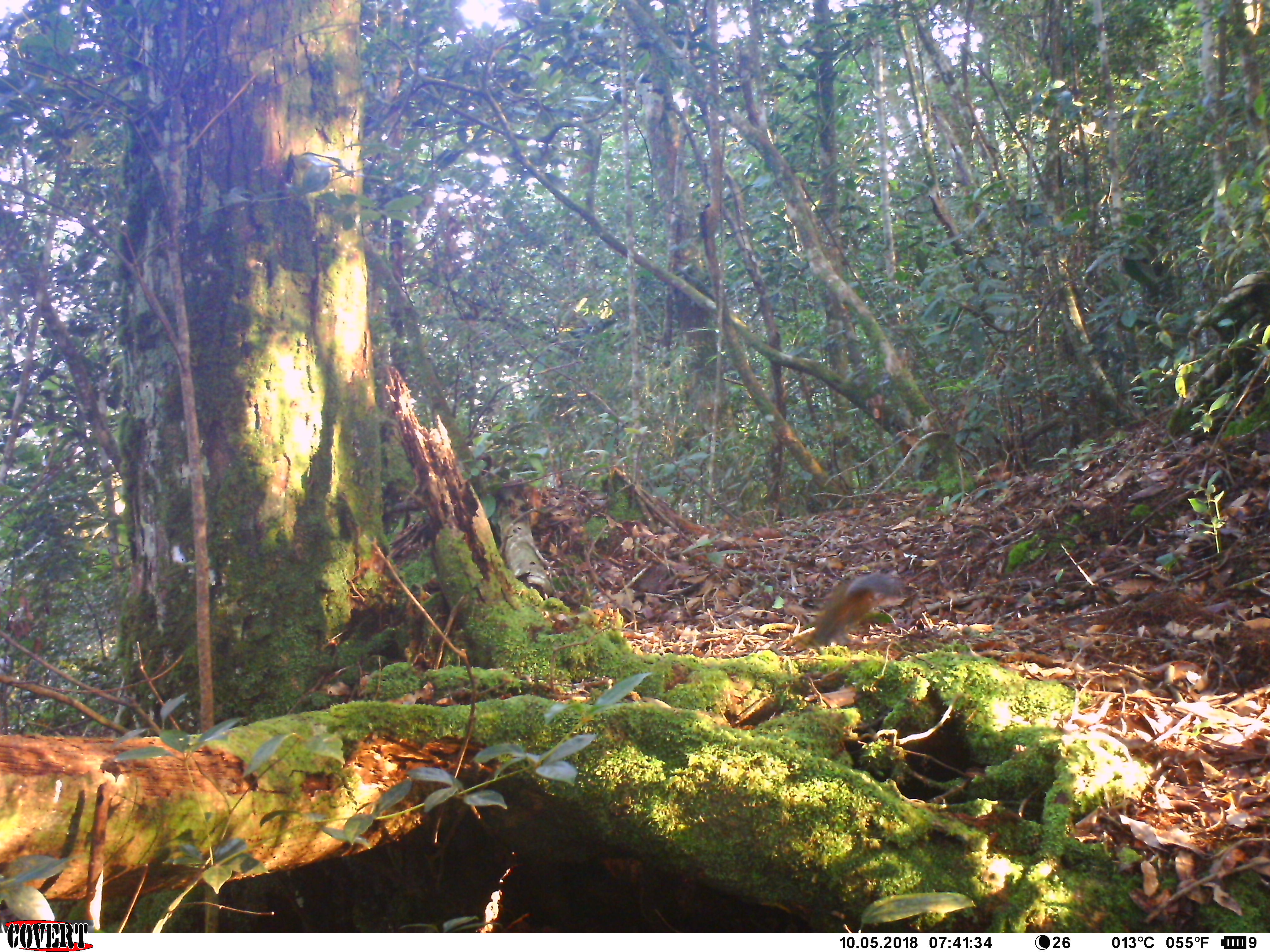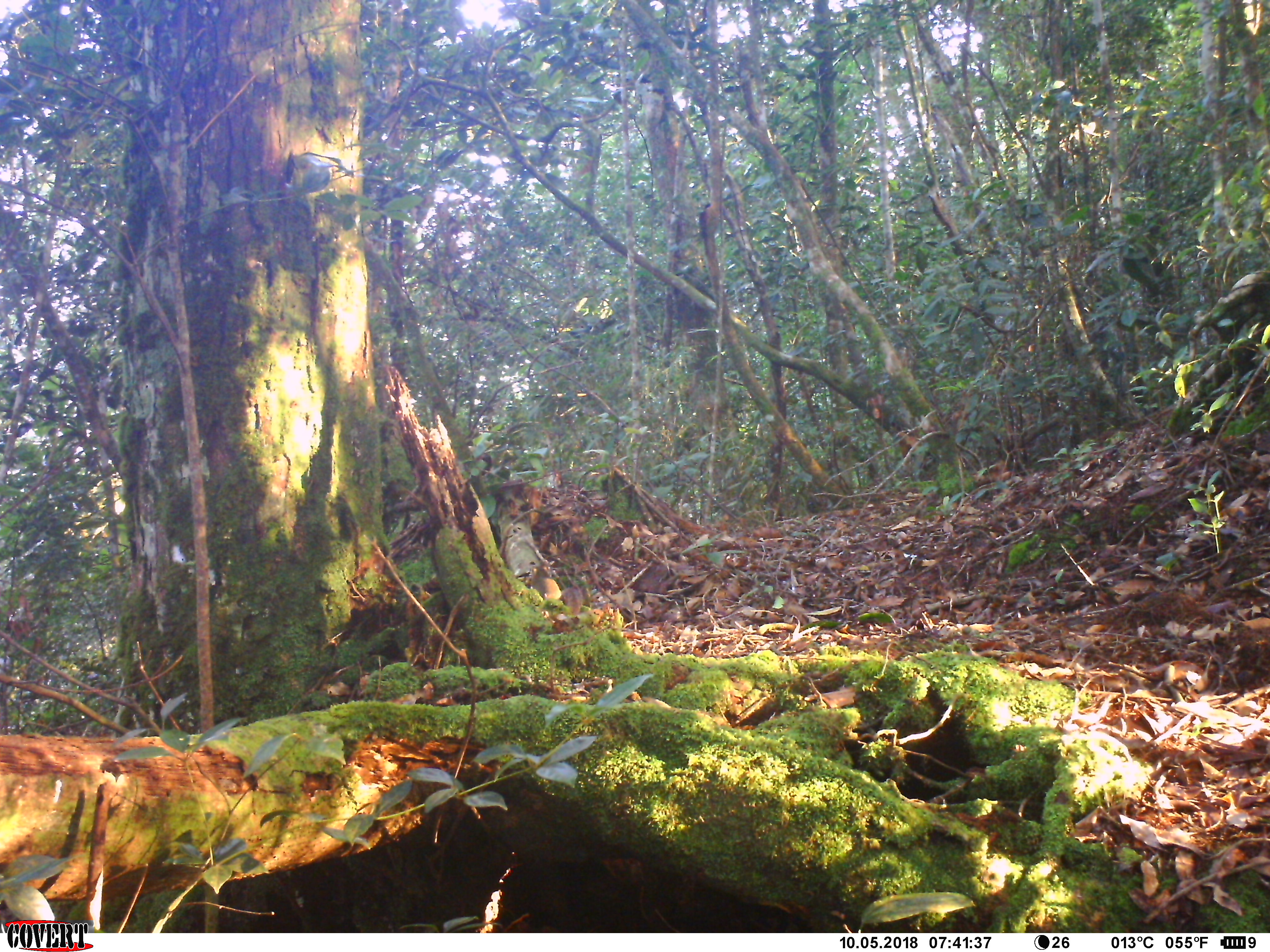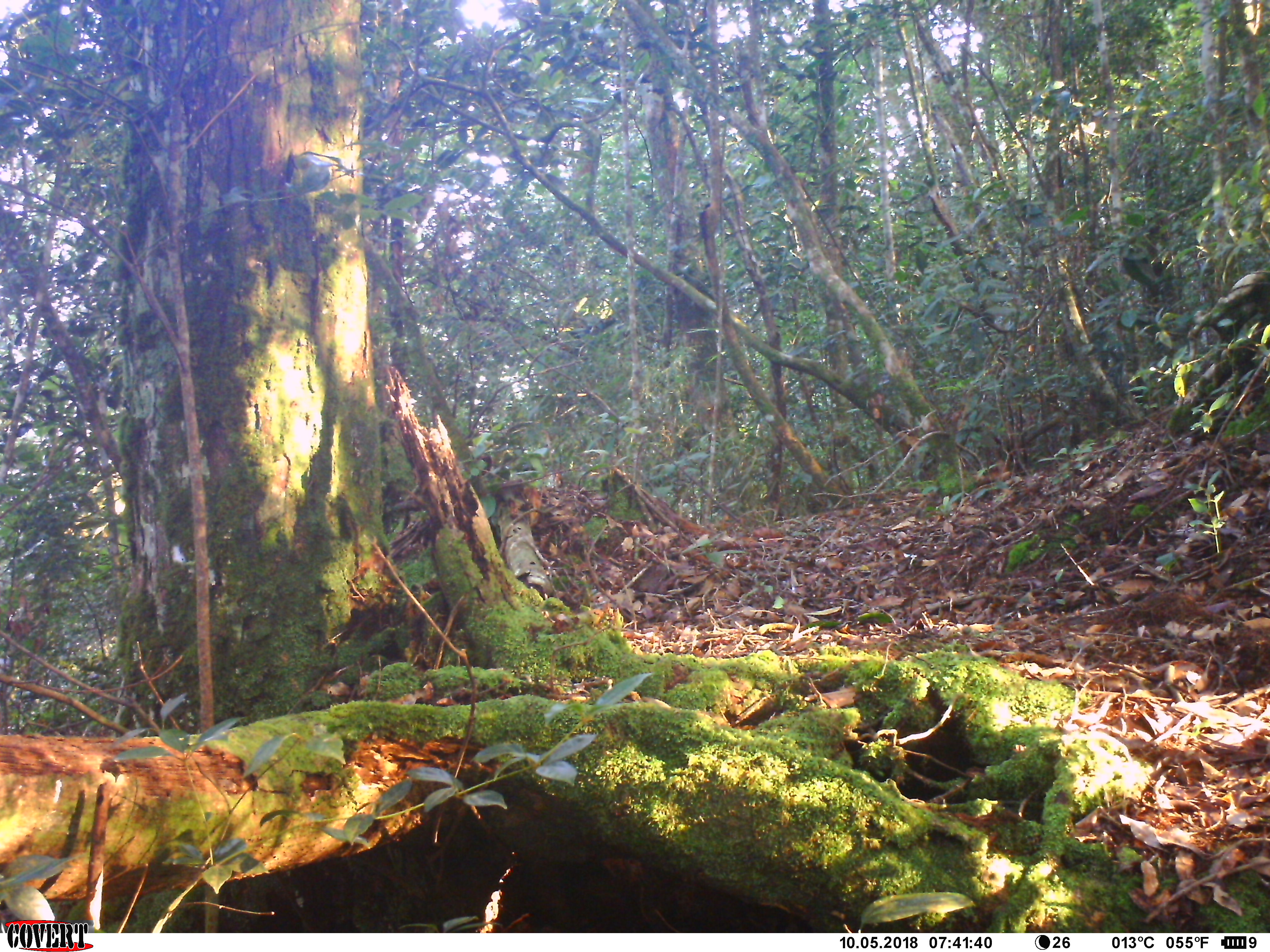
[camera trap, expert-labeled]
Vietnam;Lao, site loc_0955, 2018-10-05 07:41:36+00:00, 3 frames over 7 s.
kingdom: Animalia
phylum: Chordata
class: Mammalia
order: Rodentia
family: Sciuridae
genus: Dremomys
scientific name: Dremomys rufigenis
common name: red-cheeked squirrel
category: red cheeked squirrel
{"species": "red cheeked squirrel (red-cheeked squirrel) (Dremomys rufigenis)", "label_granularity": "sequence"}